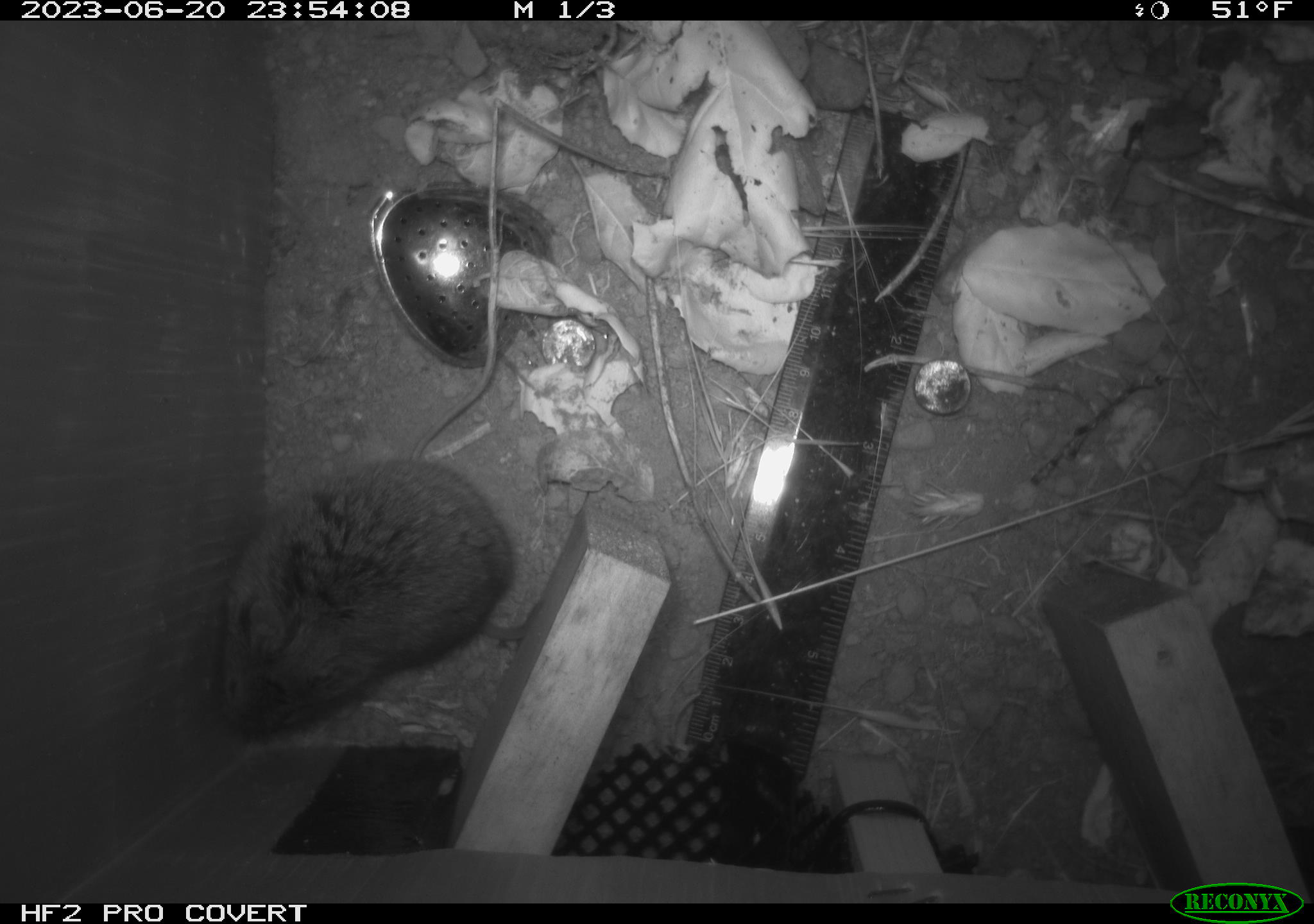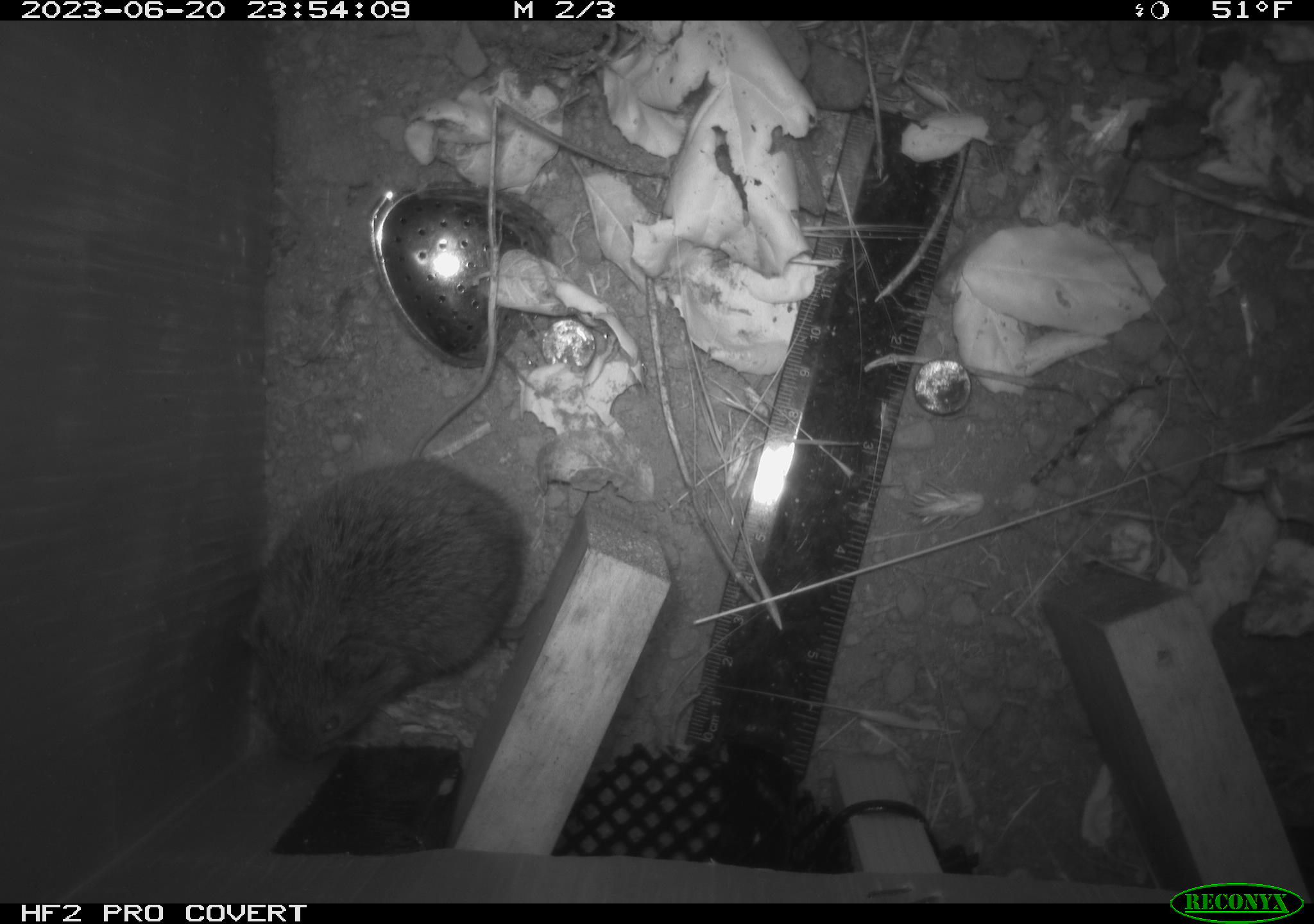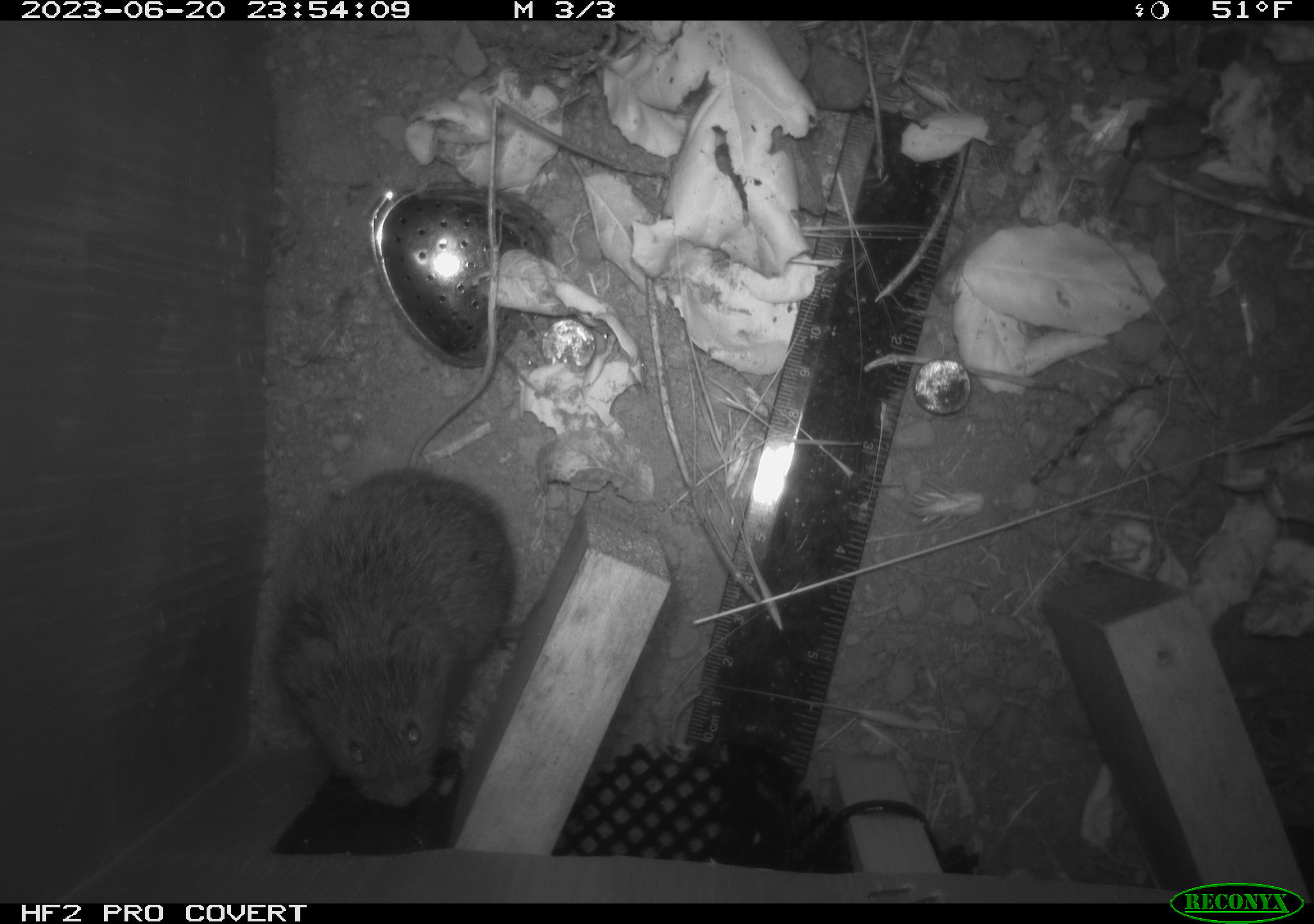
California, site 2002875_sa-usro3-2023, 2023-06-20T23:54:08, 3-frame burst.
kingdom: Animalia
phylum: Chordata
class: Mammalia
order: Rodentia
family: Cricetidae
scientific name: Arvicolinae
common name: voles, lemmings, and muskrats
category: arvicolinae subfamily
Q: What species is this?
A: Arvicolinae subfamily (voles, lemmings, and muskrats) (Arvicolinae).